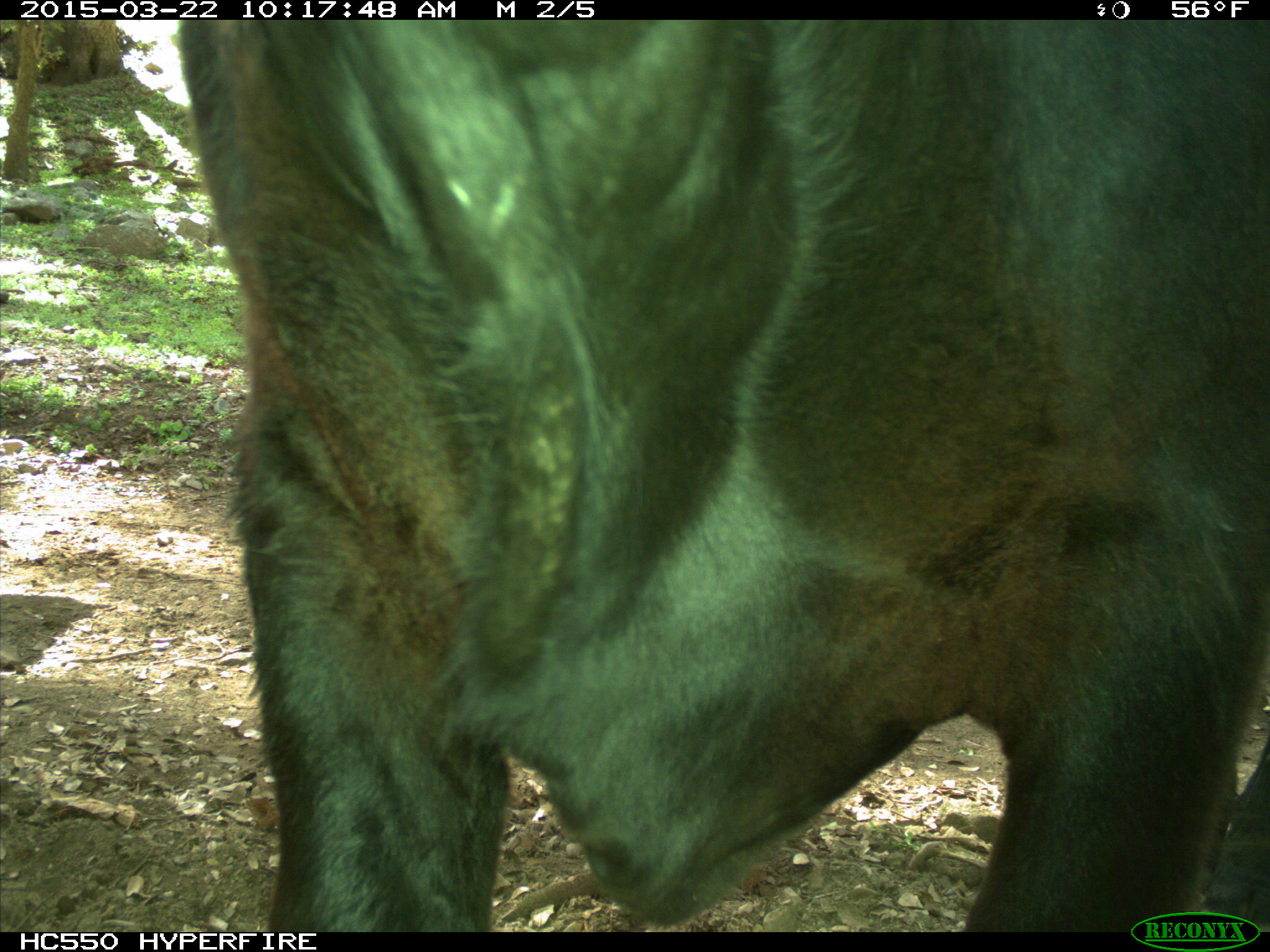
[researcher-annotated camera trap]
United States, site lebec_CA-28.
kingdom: Animalia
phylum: Chordata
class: Mammalia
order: Artiodactyla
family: Bovidae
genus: Bos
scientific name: Bos taurus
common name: domestic cow